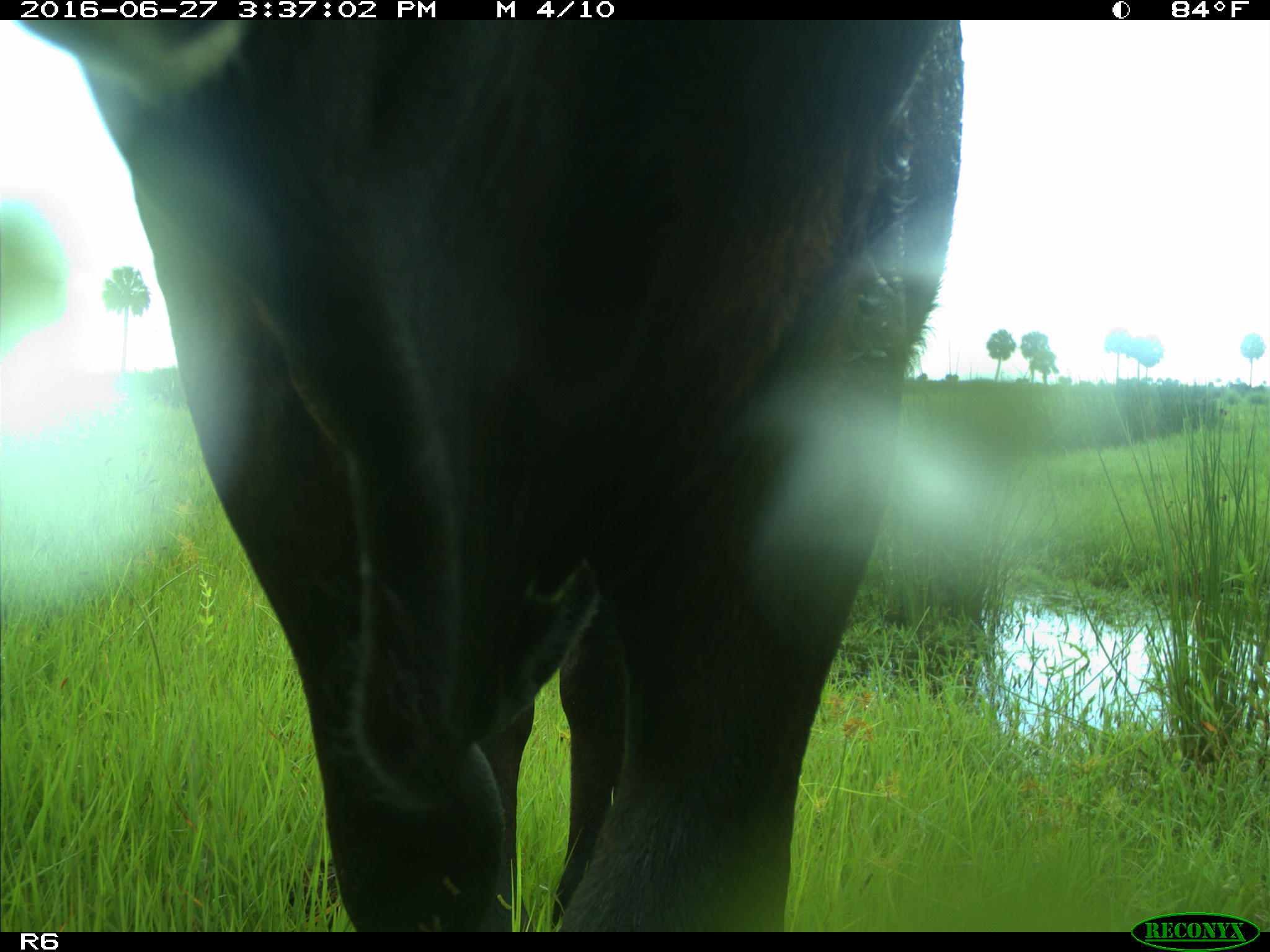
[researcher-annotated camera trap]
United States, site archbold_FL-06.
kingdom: Animalia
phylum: Chordata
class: Mammalia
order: Artiodactyla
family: Bovidae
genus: Bos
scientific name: Bos taurus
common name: domestic cow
Bos taurus (domestic cow).